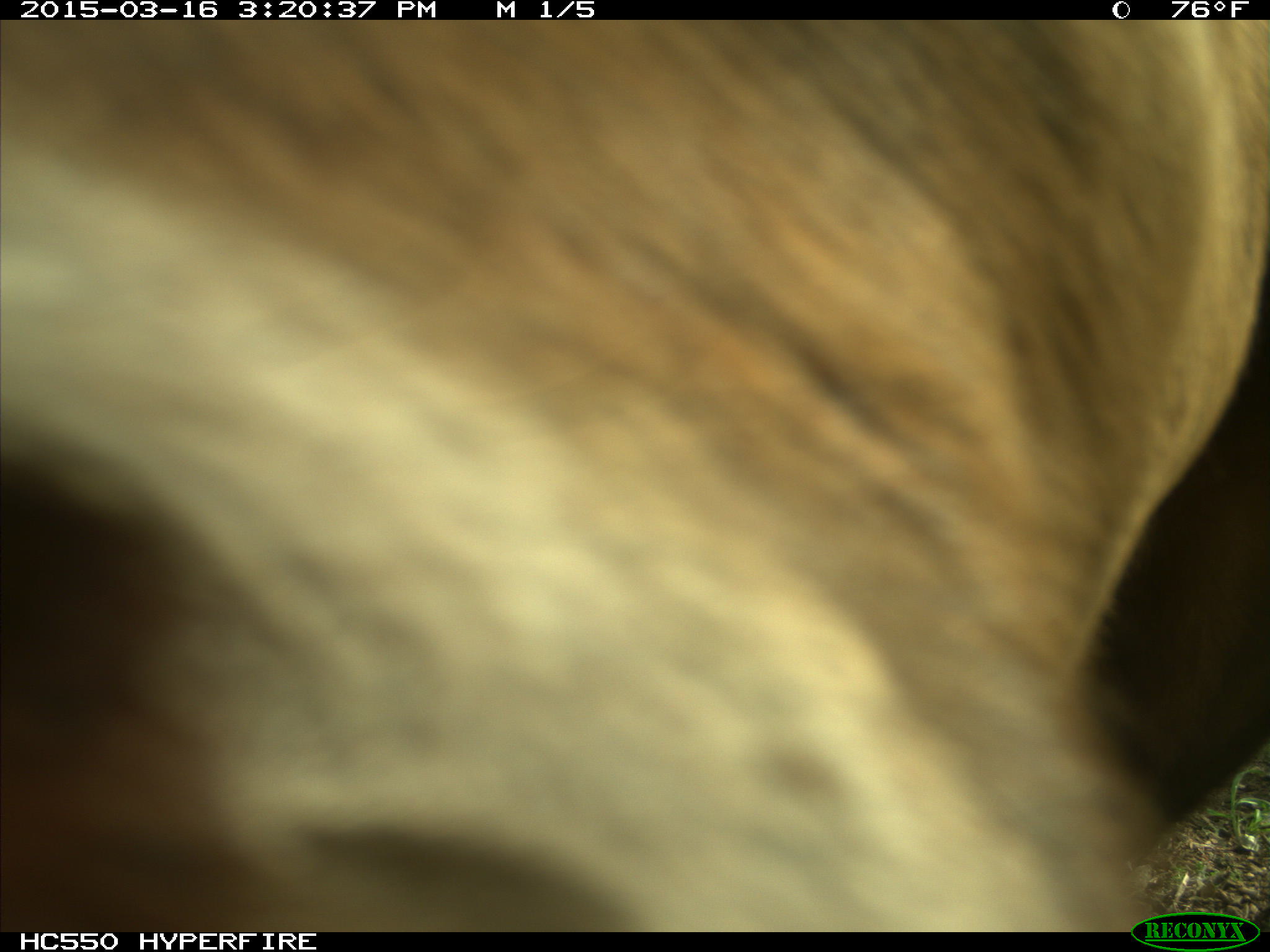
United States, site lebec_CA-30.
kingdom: Animalia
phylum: Chordata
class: Mammalia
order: Artiodactyla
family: Bovidae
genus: Bos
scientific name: Bos taurus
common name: domestic cow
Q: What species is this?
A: Bos taurus (domestic cow).